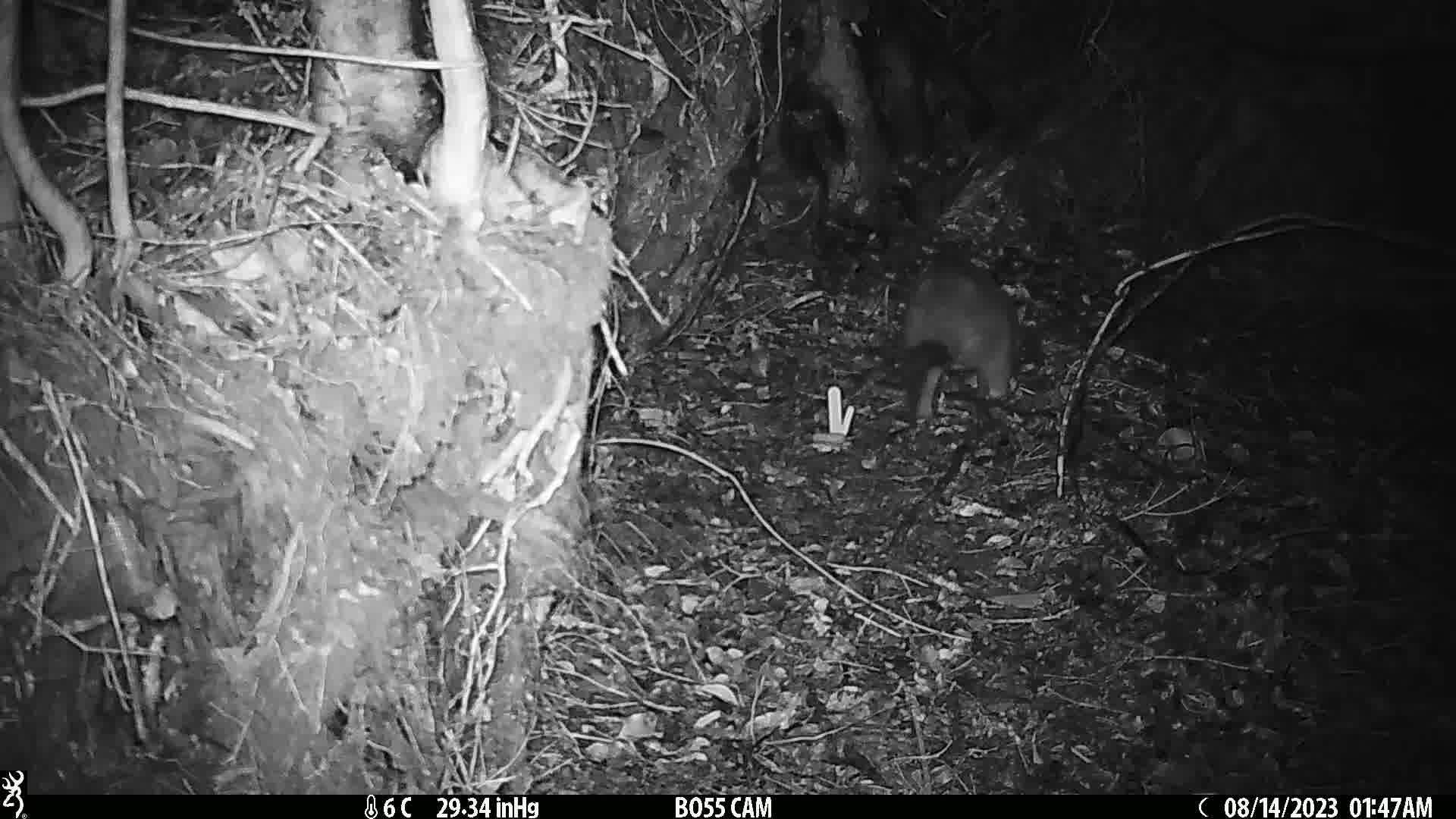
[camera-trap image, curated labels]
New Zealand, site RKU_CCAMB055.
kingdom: Animalia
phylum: Chordata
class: Mammalia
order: Diprotodontia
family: Phalangeridae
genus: Trichosurus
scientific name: Trichosurus vulpecula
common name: common brushtail possum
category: possum